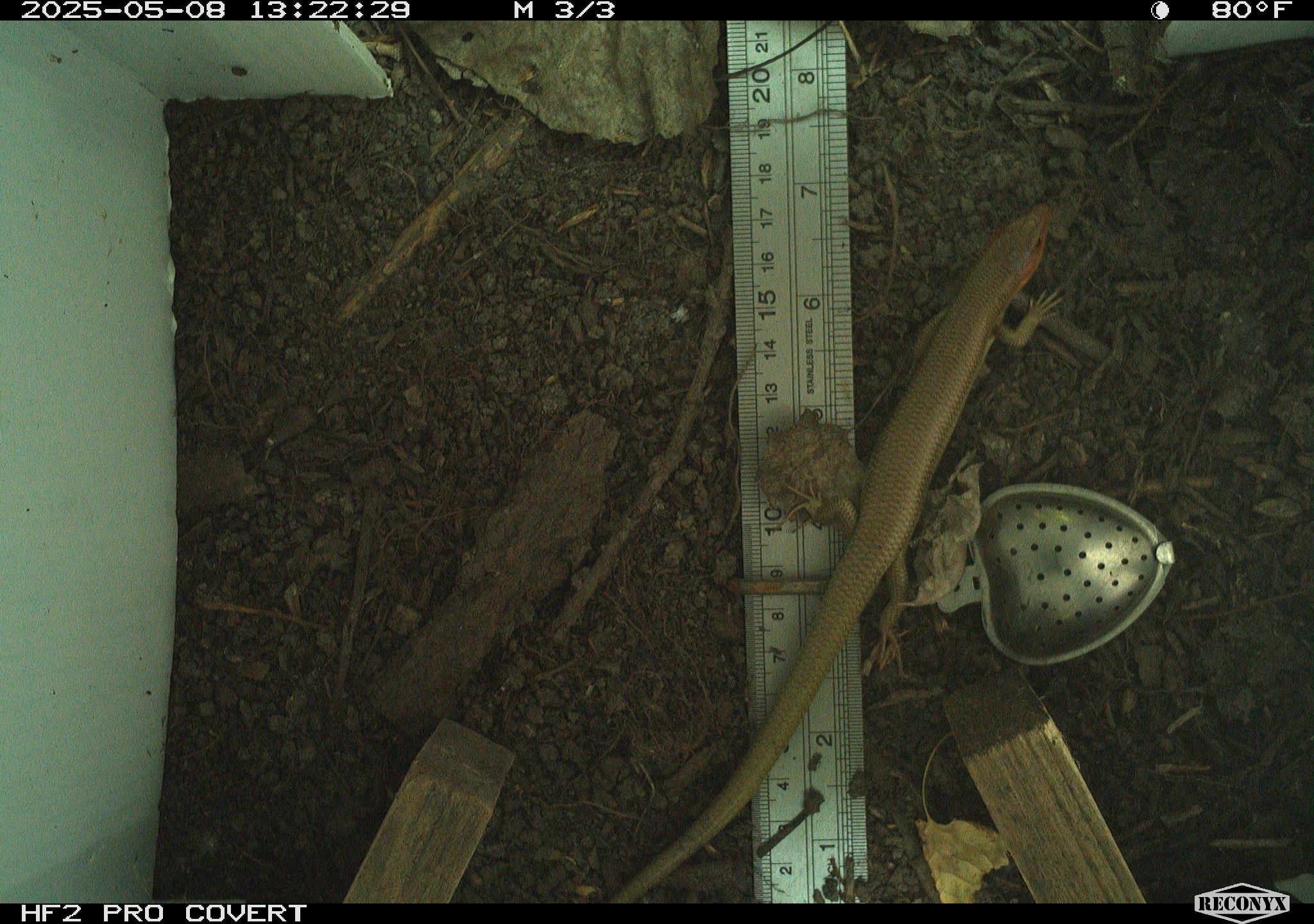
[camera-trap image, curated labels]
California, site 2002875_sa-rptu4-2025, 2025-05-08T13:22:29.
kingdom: Animalia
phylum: Chordata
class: Reptilia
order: Squamata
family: Scincidae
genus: Plestiodon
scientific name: Plestiodon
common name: blue-tailed skinks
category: plestiodon species